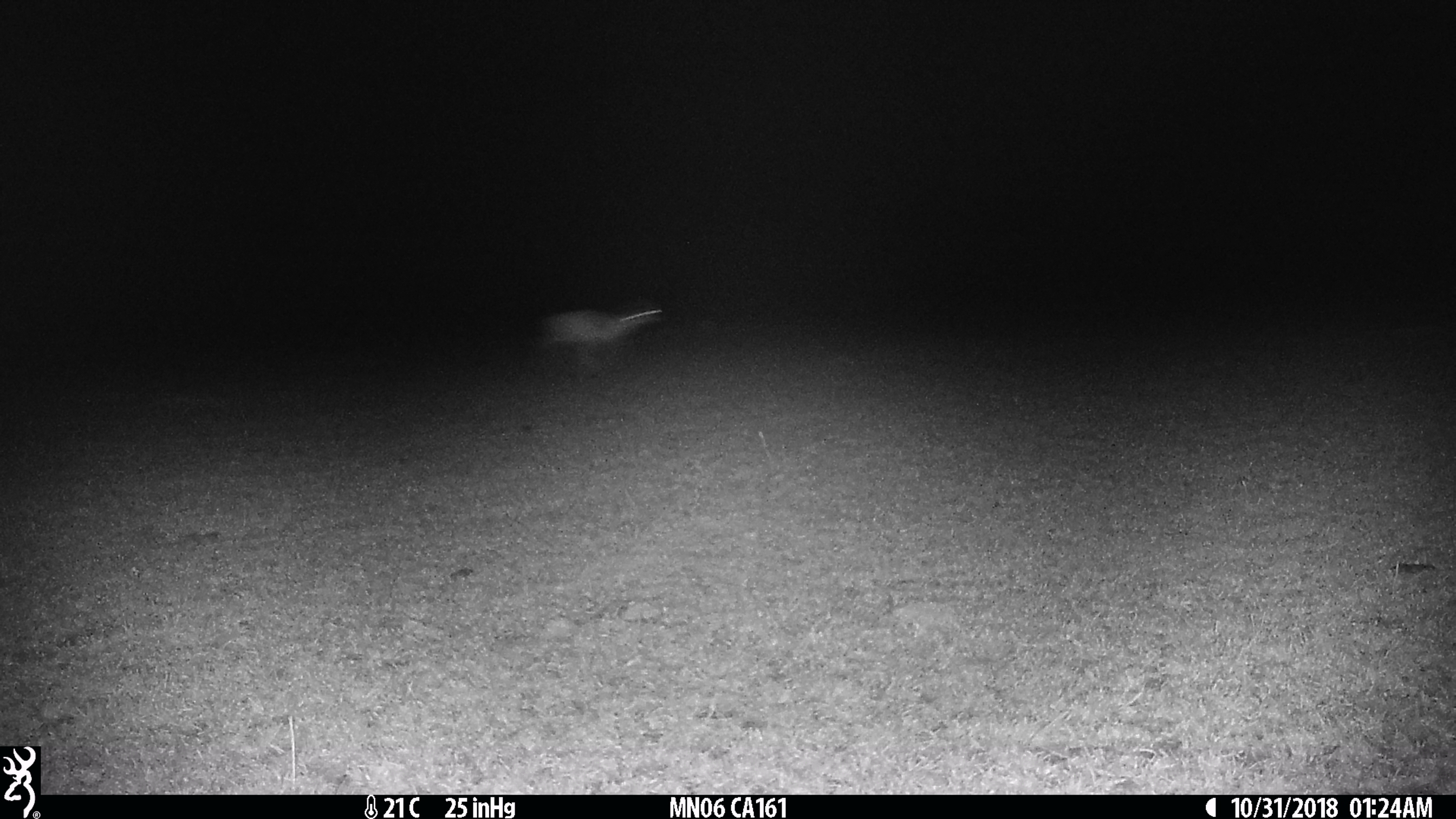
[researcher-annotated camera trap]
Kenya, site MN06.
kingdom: Animalia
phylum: Chordata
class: Mammalia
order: Artiodactyla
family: Bovidae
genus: Eudorcas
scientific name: Eudorcas thomsonii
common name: thomon's gazelle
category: gazelle thomsons